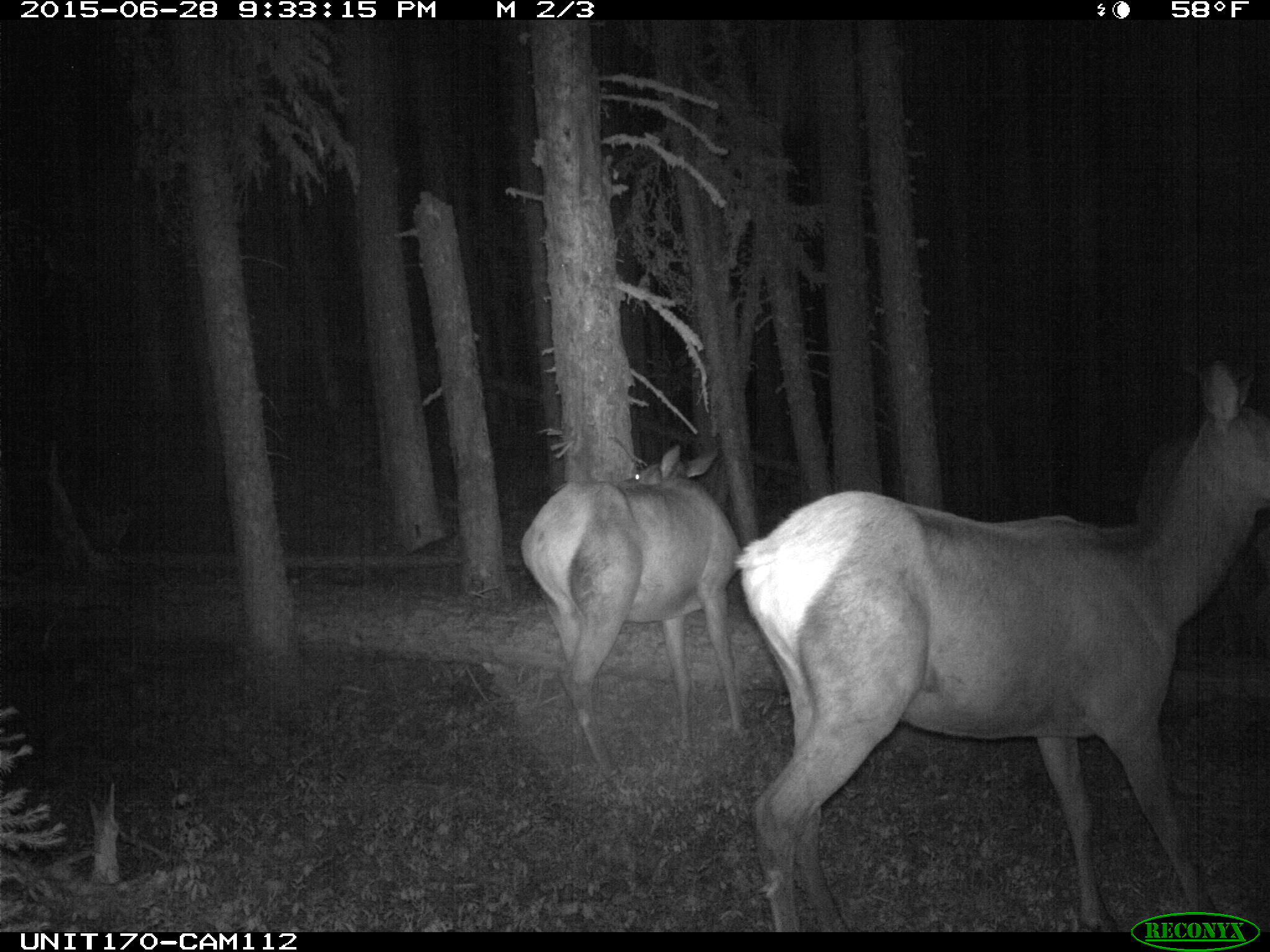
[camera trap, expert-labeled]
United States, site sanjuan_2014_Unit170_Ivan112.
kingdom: Animalia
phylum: Chordata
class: Mammalia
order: Artiodactyla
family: Cervidae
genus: Cervus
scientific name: Cervus elaphus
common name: red deer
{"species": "Cervus elaphus (red deer)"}